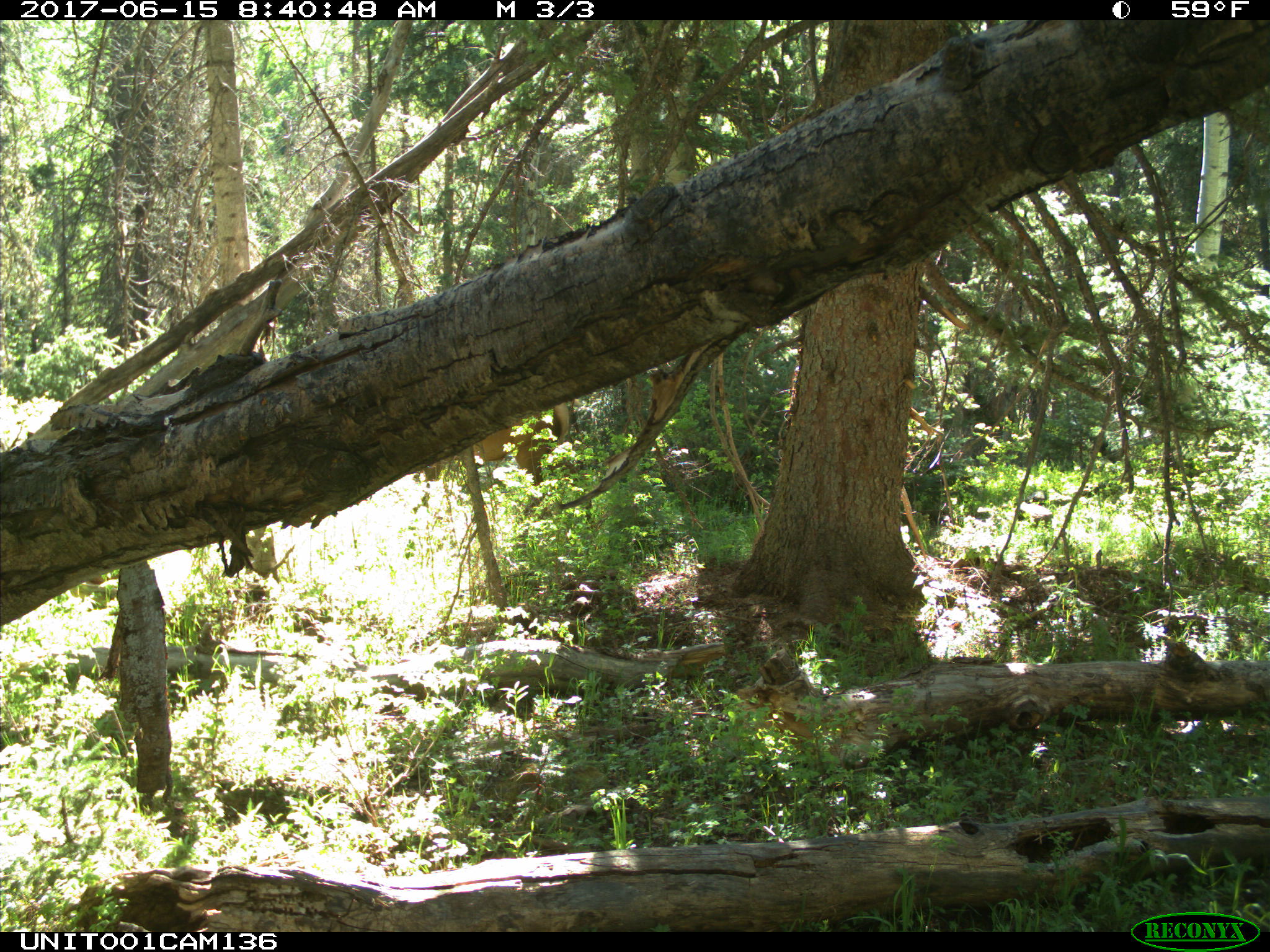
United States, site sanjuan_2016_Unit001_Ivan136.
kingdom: Animalia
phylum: Chordata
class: Mammalia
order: Artiodactyla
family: Cervidae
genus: Cervus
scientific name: Cervus elaphus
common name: red deer